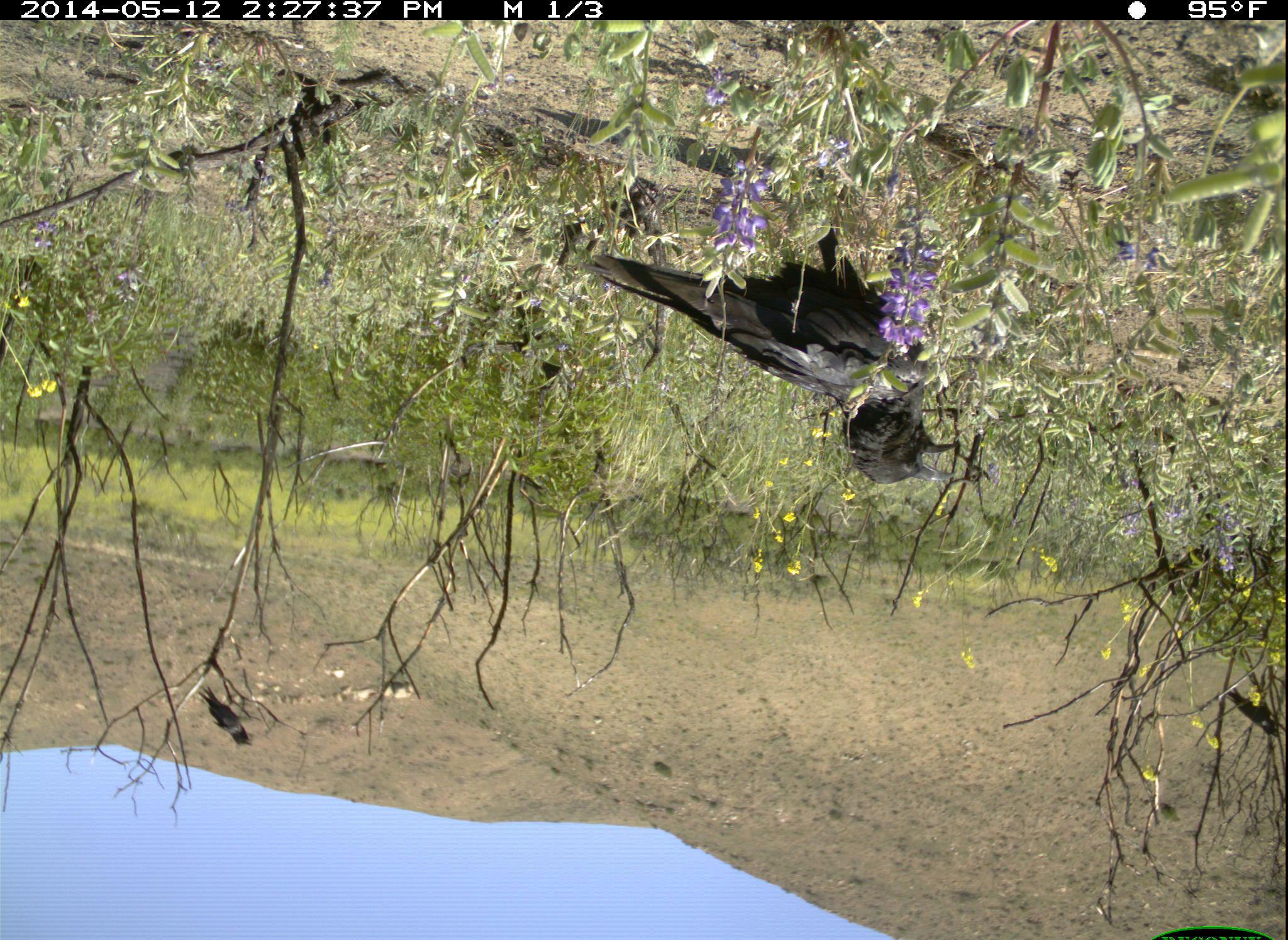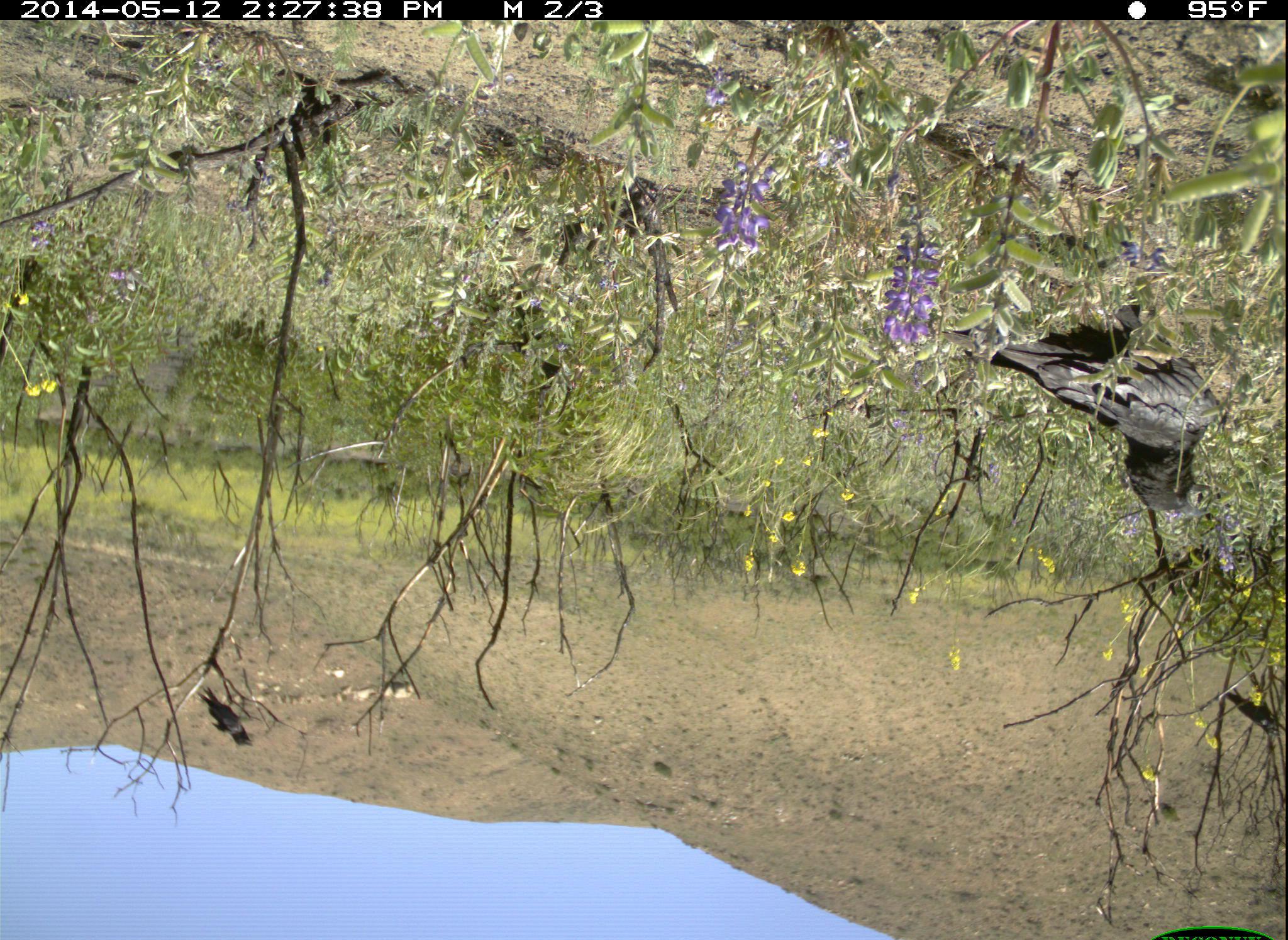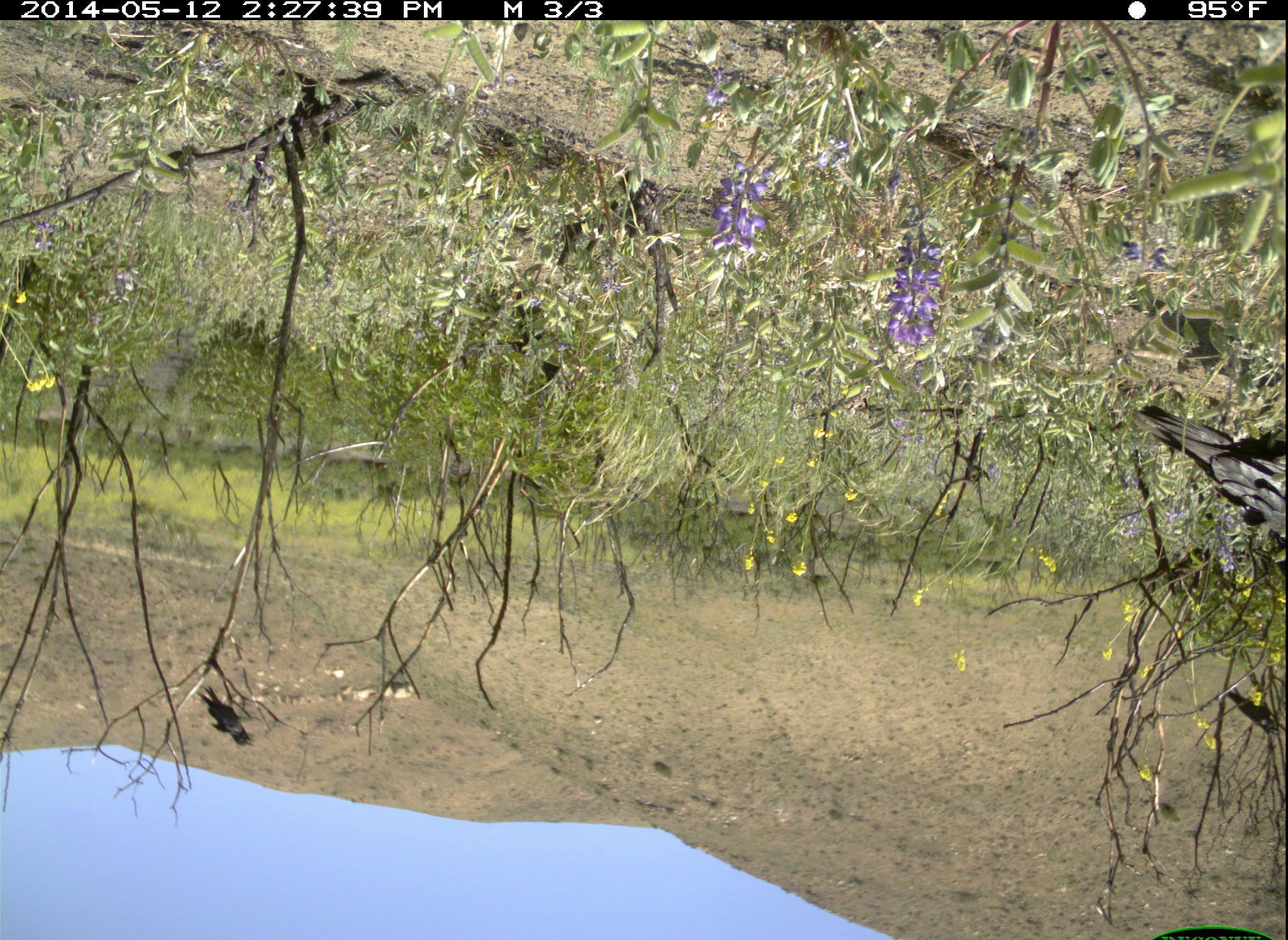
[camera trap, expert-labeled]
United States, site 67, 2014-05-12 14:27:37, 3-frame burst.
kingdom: Animalia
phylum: Chordata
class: Aves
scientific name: Aves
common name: bird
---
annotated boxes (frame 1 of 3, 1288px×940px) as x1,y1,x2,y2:
bird: 587,213,959,486; 1216,681,1281,742; 198,681,257,748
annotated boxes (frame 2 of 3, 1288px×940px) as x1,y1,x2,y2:
bird: 932,260,1224,518; 1216,680,1288,742; 192,681,256,749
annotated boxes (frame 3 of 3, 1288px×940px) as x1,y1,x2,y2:
bird: 1137,398,1288,547; 189,678,257,751; 1221,683,1286,739